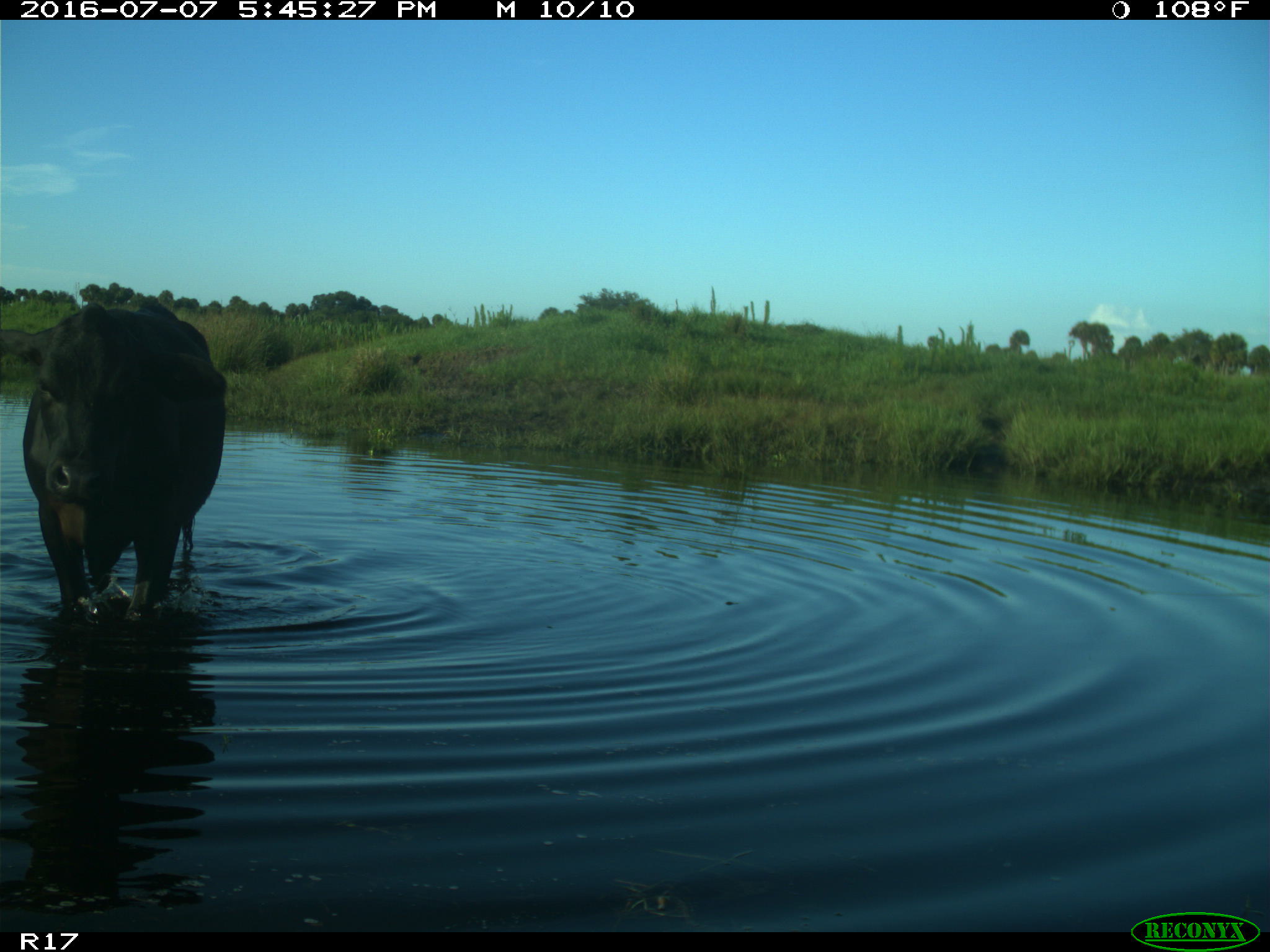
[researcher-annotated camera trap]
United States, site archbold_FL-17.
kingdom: Animalia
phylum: Chordata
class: Mammalia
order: Artiodactyla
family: Bovidae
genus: Bos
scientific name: Bos taurus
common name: domestic cow